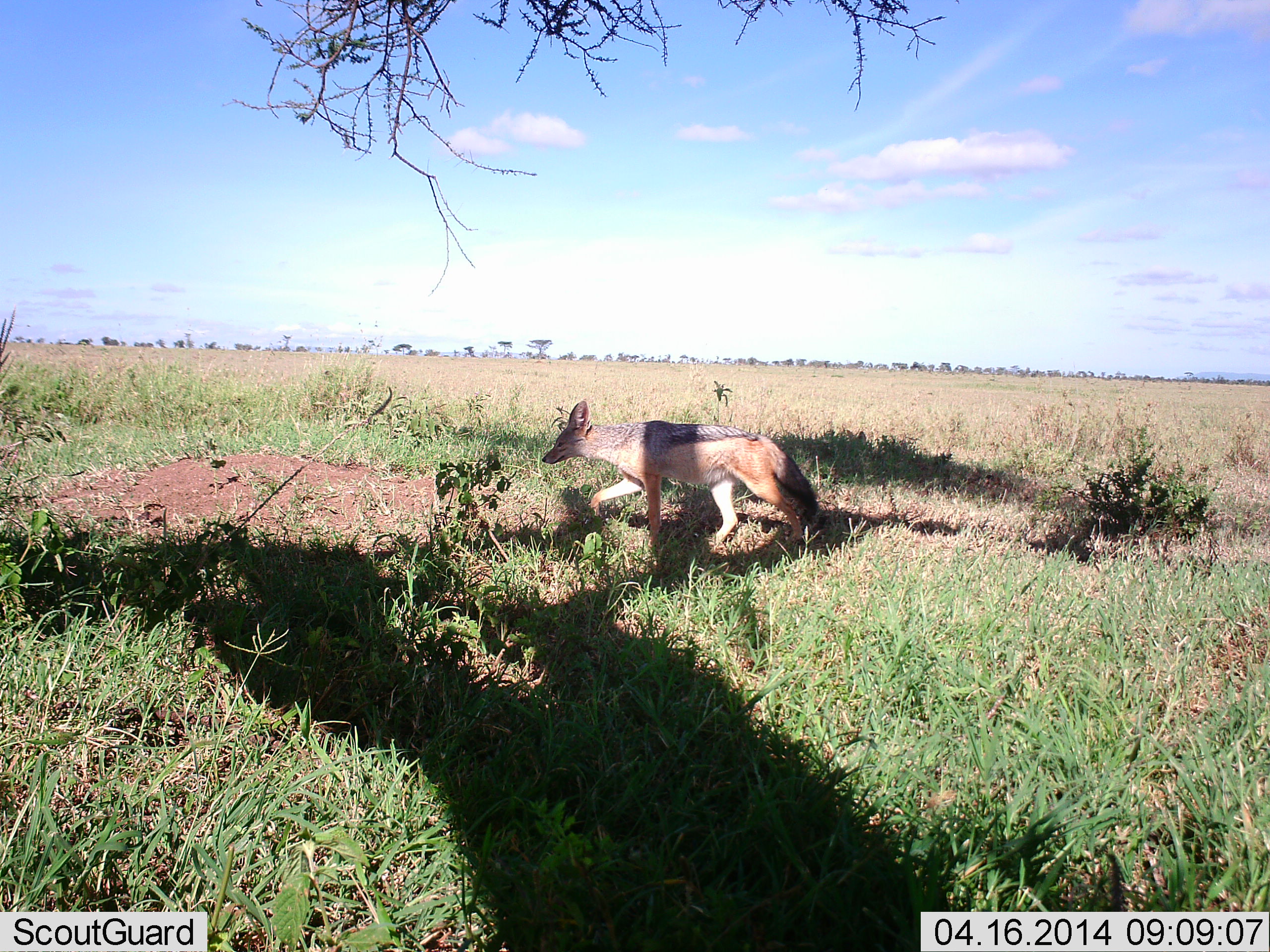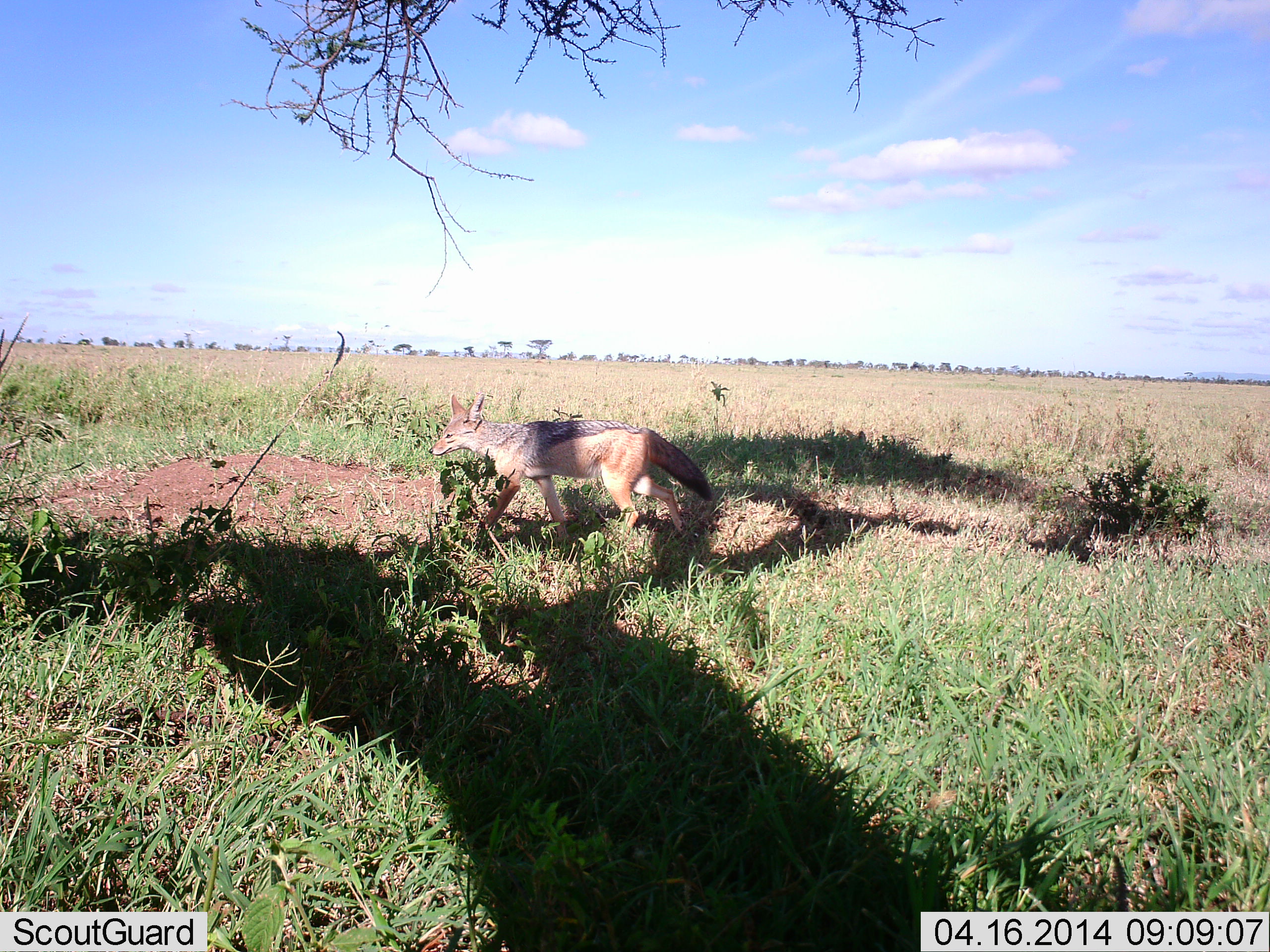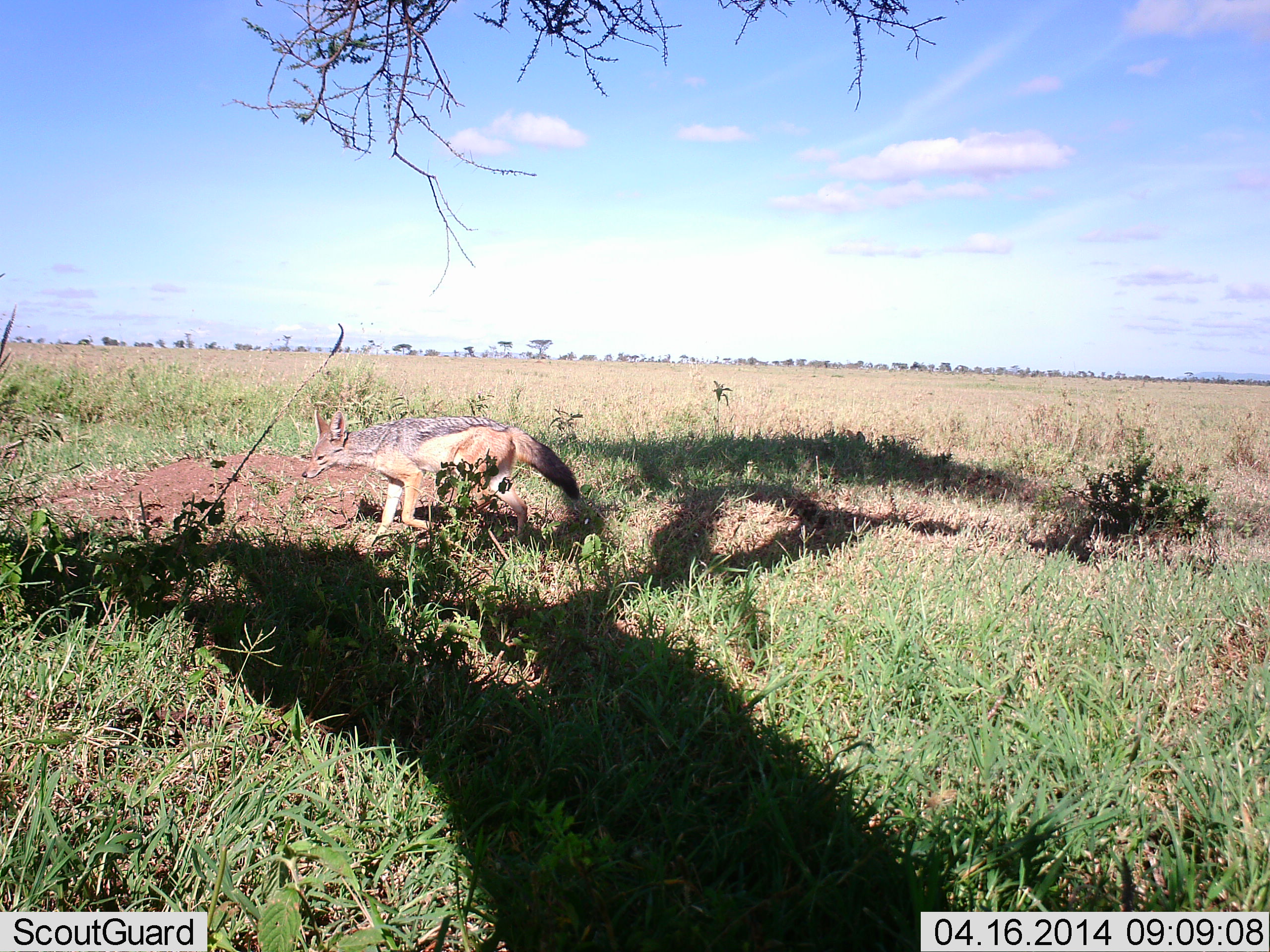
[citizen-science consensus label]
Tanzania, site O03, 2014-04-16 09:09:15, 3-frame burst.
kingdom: Animalia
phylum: Chordata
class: Mammalia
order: Carnivora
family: Canidae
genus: Lupulella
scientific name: Lupulella mesomelas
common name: black-backed jackal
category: jackal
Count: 1.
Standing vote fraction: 0%.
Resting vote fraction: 0%.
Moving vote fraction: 100%.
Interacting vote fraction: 0%.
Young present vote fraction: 0%.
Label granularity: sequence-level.